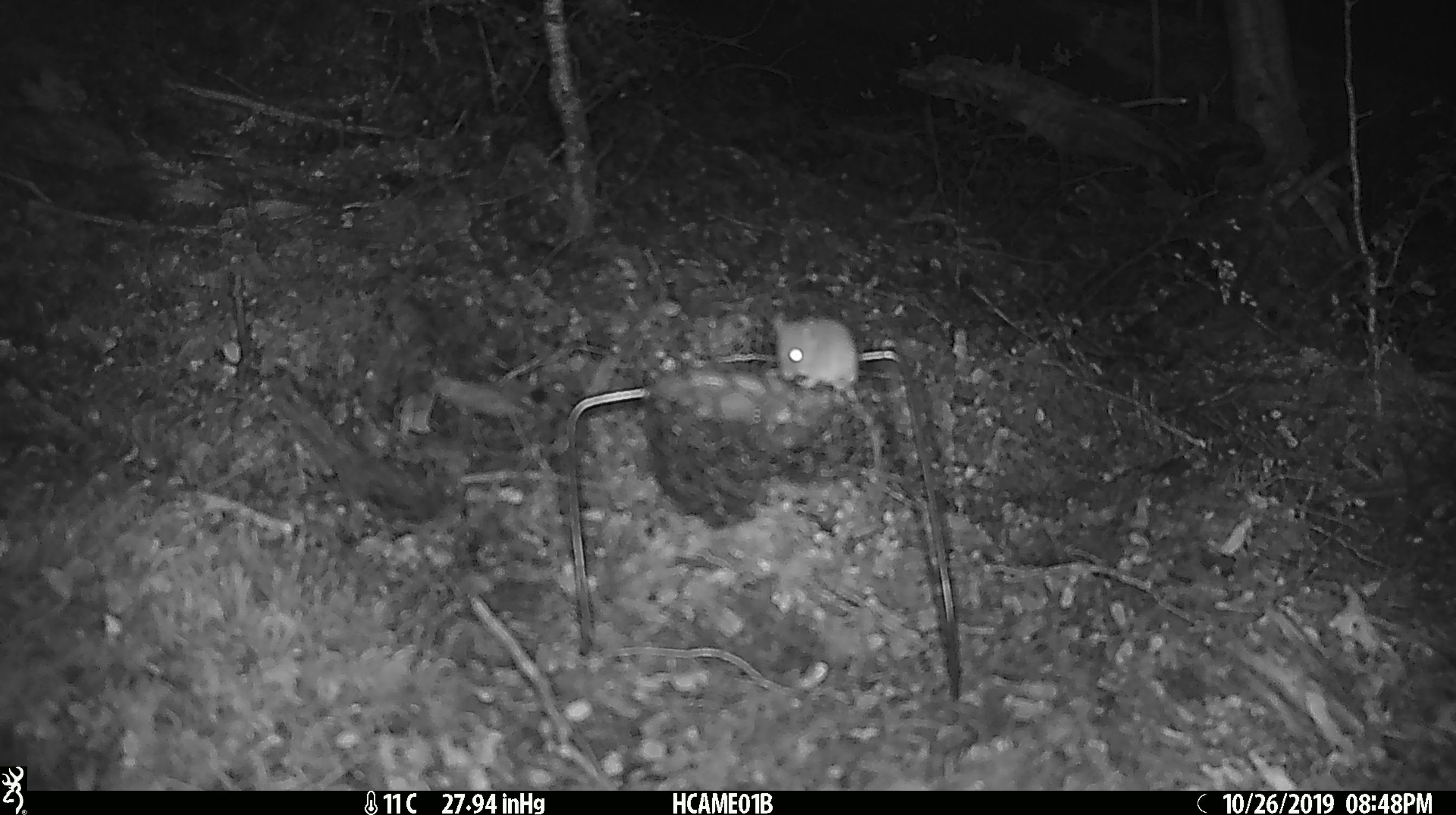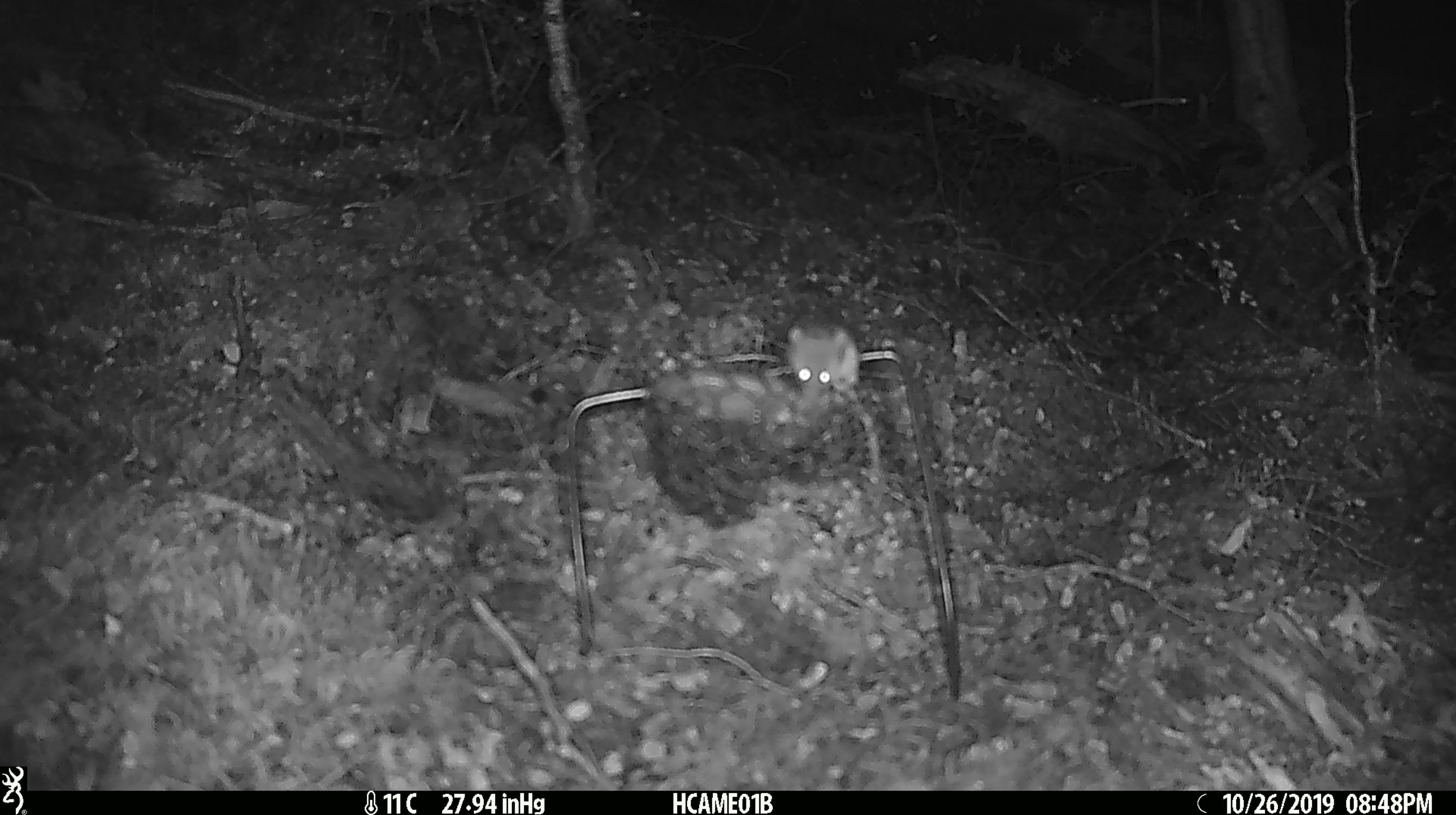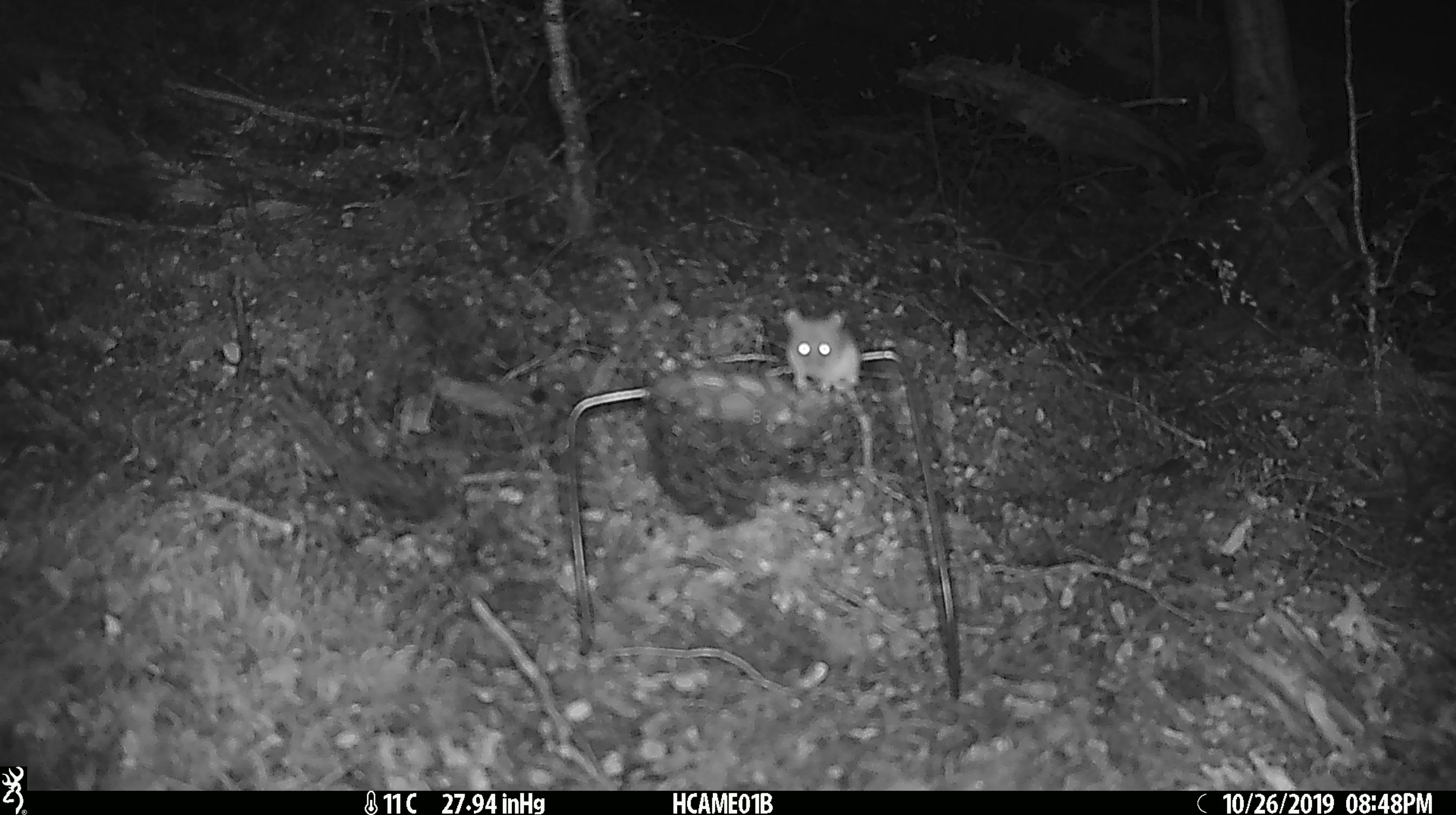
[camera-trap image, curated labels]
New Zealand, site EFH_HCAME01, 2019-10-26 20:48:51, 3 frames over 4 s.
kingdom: Animalia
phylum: Chordata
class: Mammalia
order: Rodentia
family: Muridae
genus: Mus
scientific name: Mus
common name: mouse